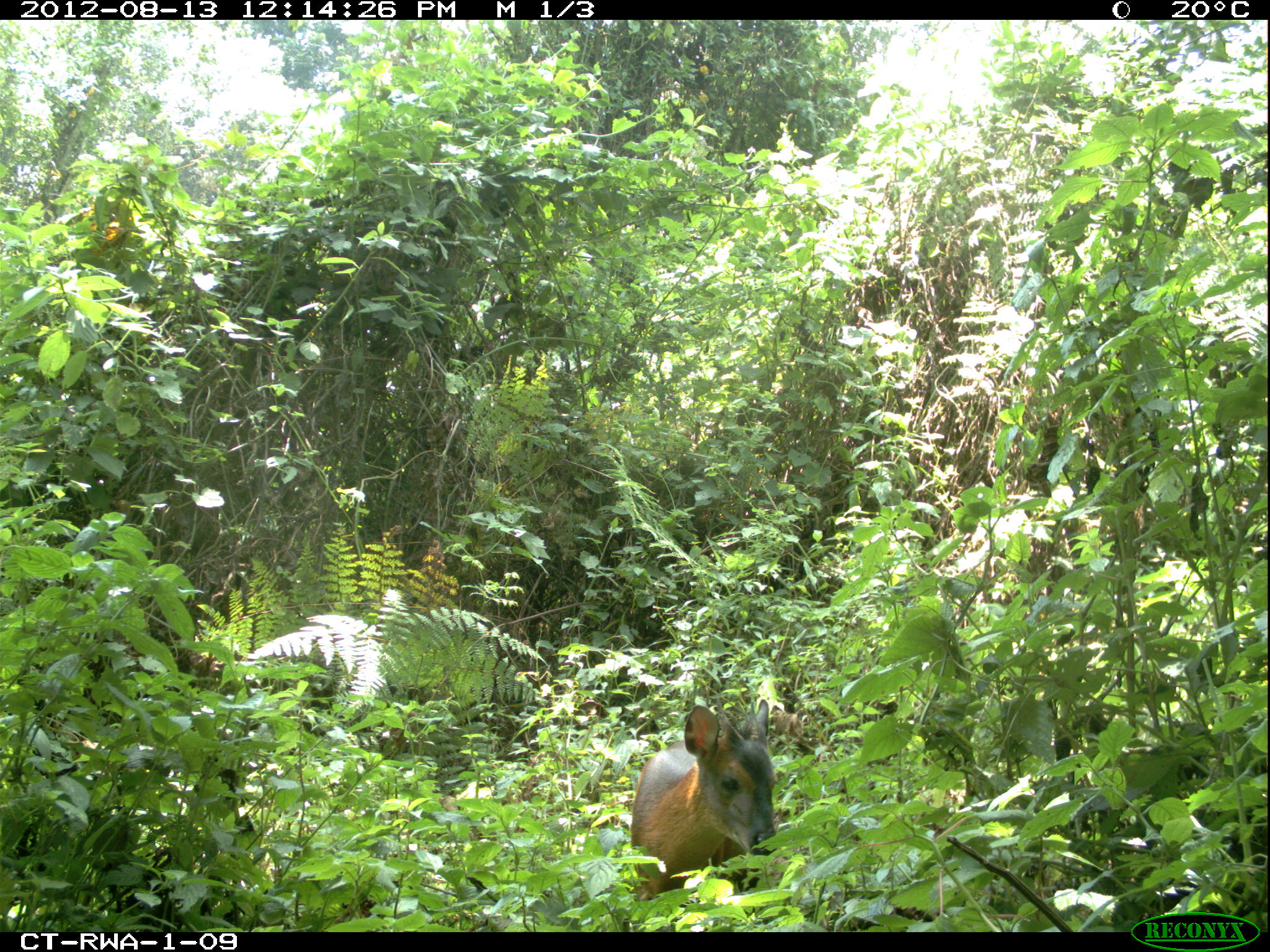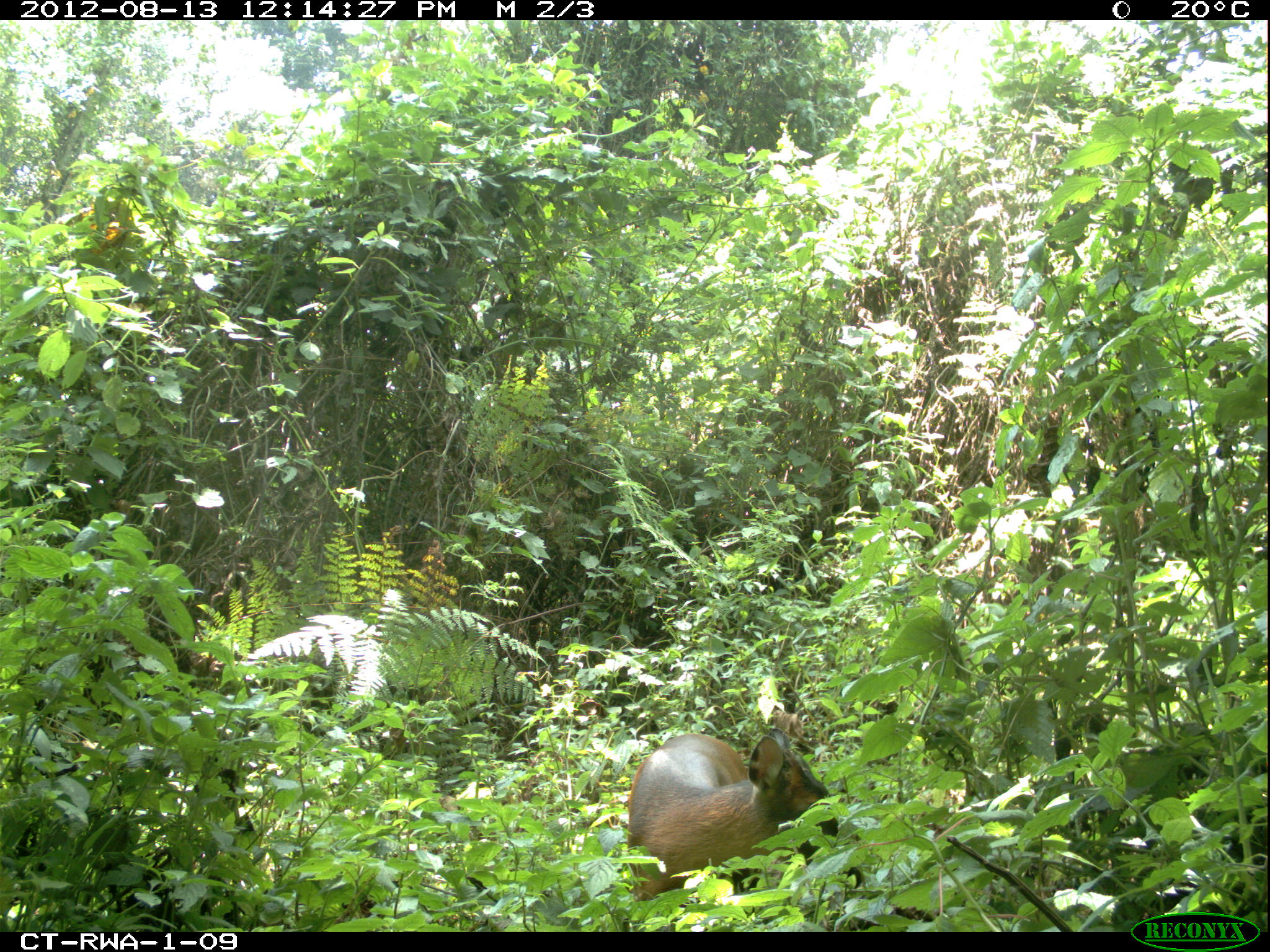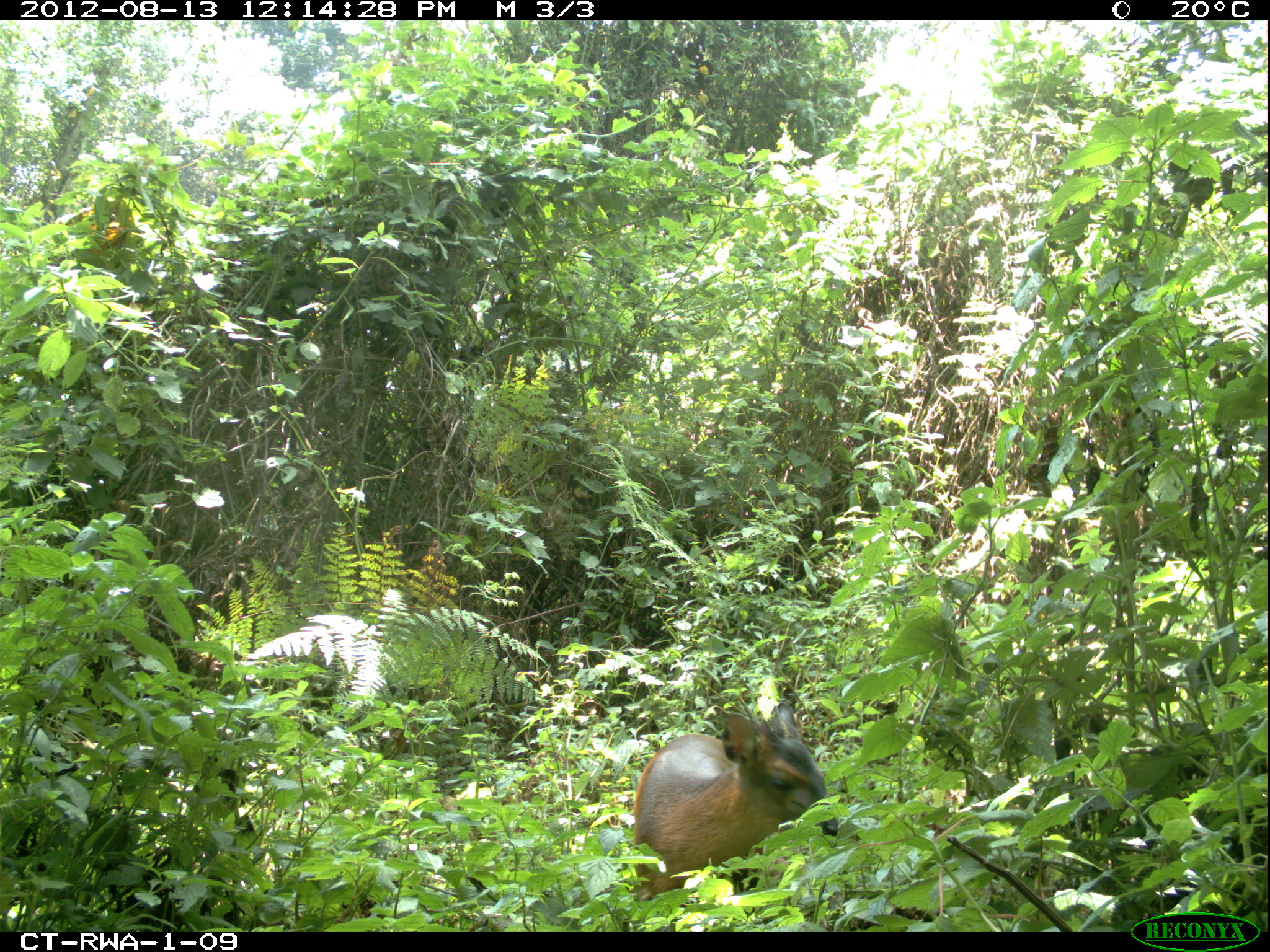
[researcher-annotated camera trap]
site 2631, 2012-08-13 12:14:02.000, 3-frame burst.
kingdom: Animalia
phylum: Chordata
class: Mammalia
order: Artiodactyla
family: Bovidae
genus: Cephalophus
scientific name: Cephalophus nigrifrons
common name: black-fronted duiker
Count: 1.